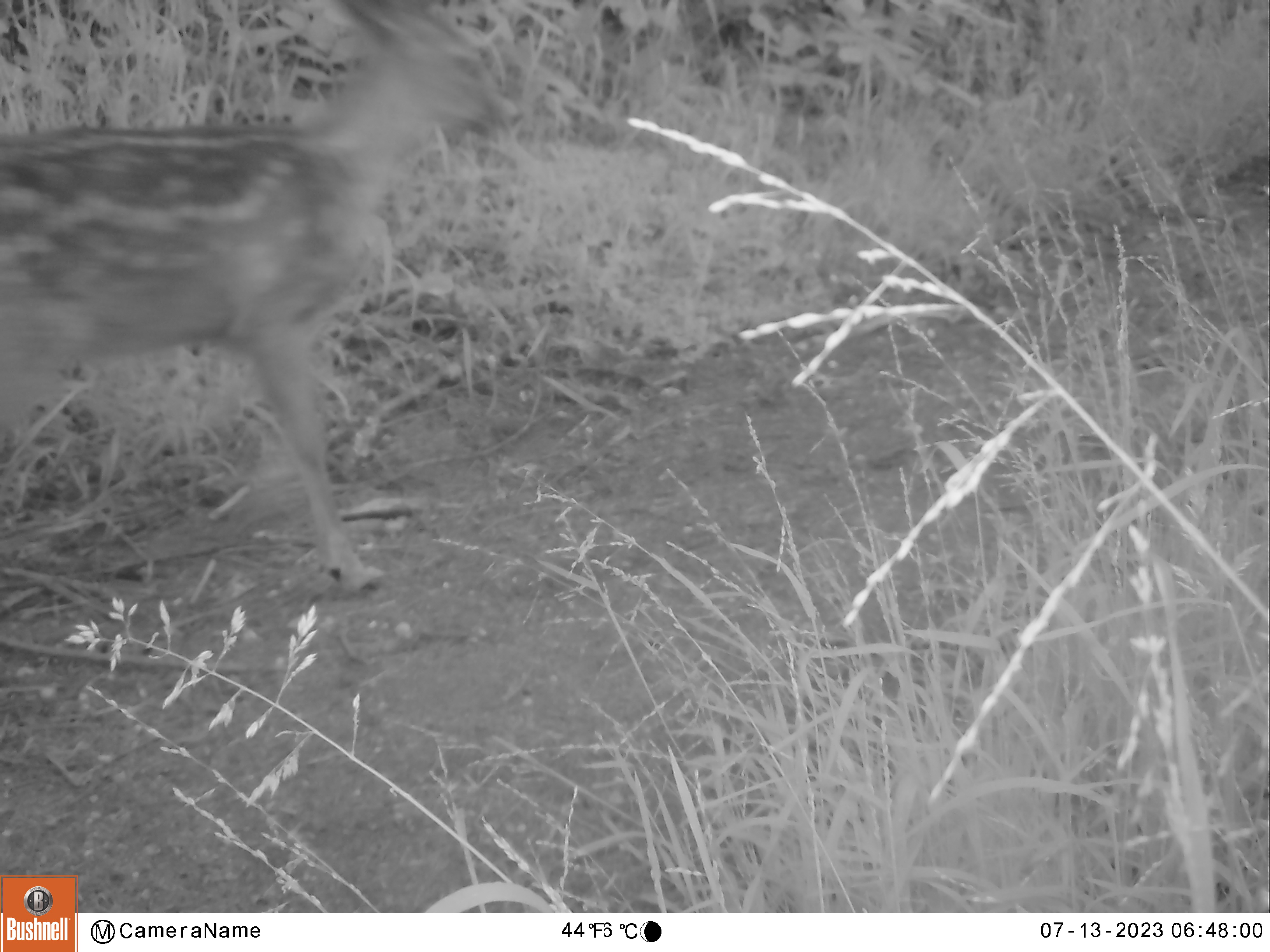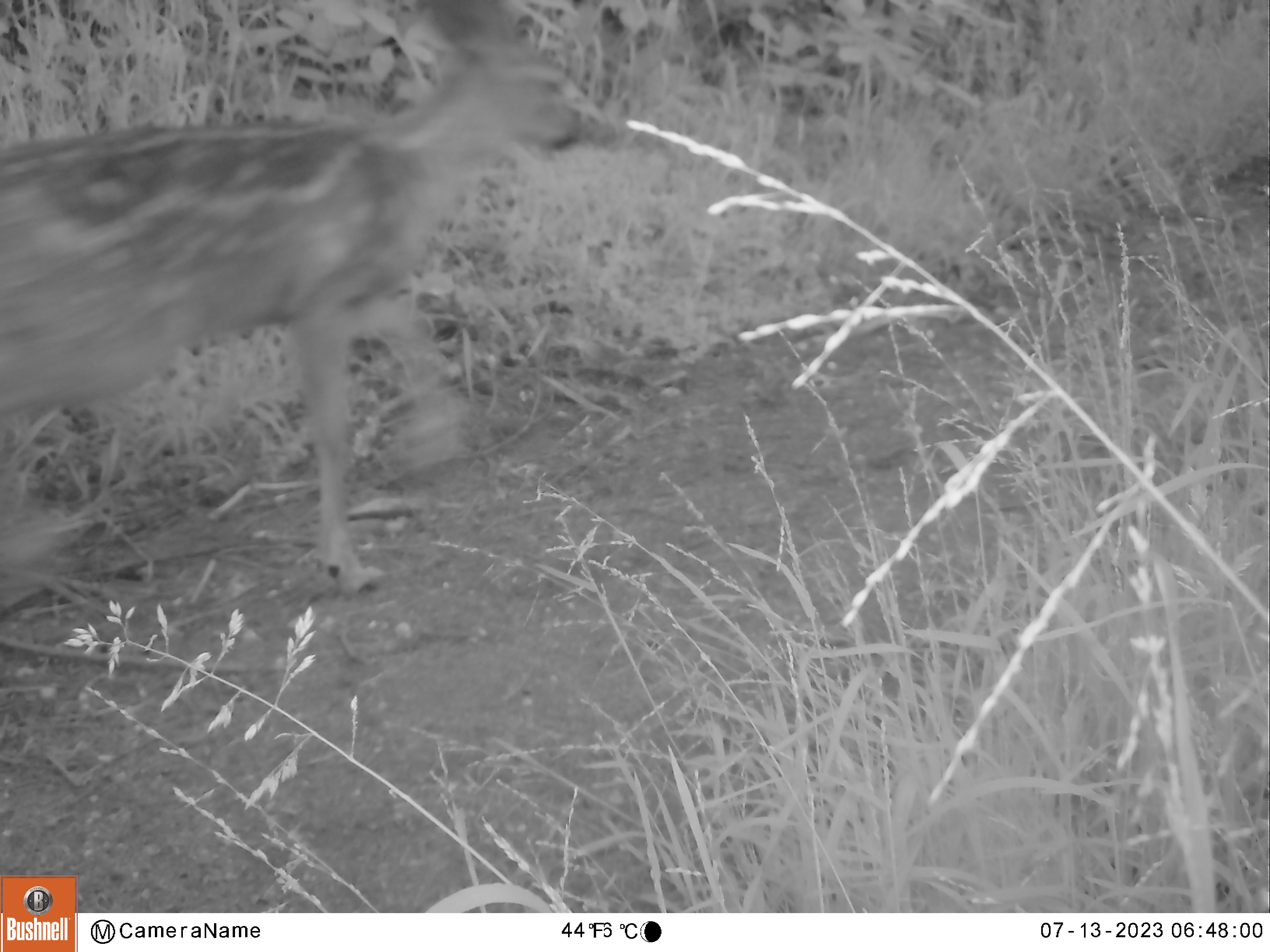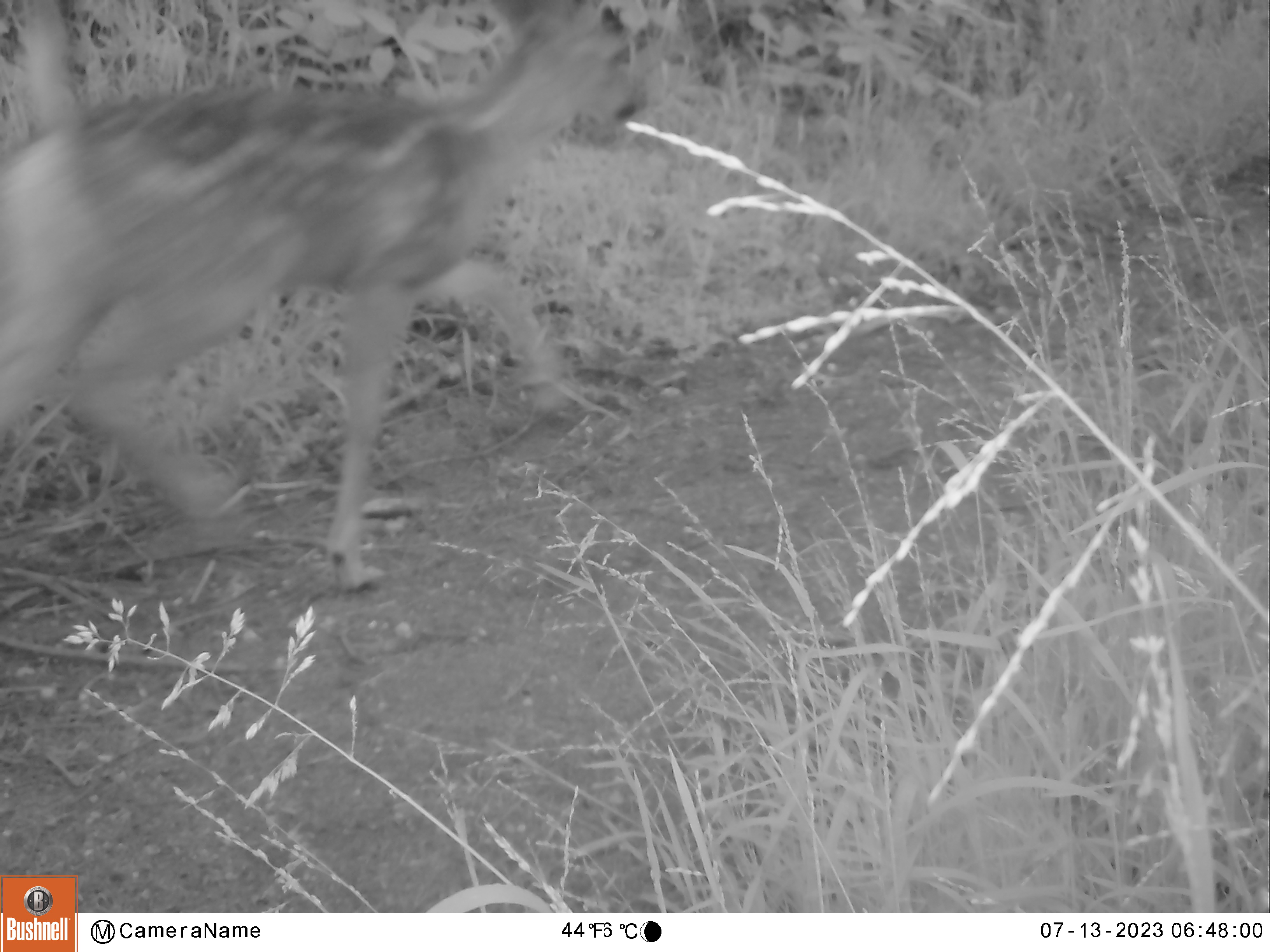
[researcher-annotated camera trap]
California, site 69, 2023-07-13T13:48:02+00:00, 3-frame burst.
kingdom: Animalia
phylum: Chordata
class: Mammalia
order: Artiodactyla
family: Cervidae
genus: Odocoileus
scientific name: Odocoileus hemionus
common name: mule deer